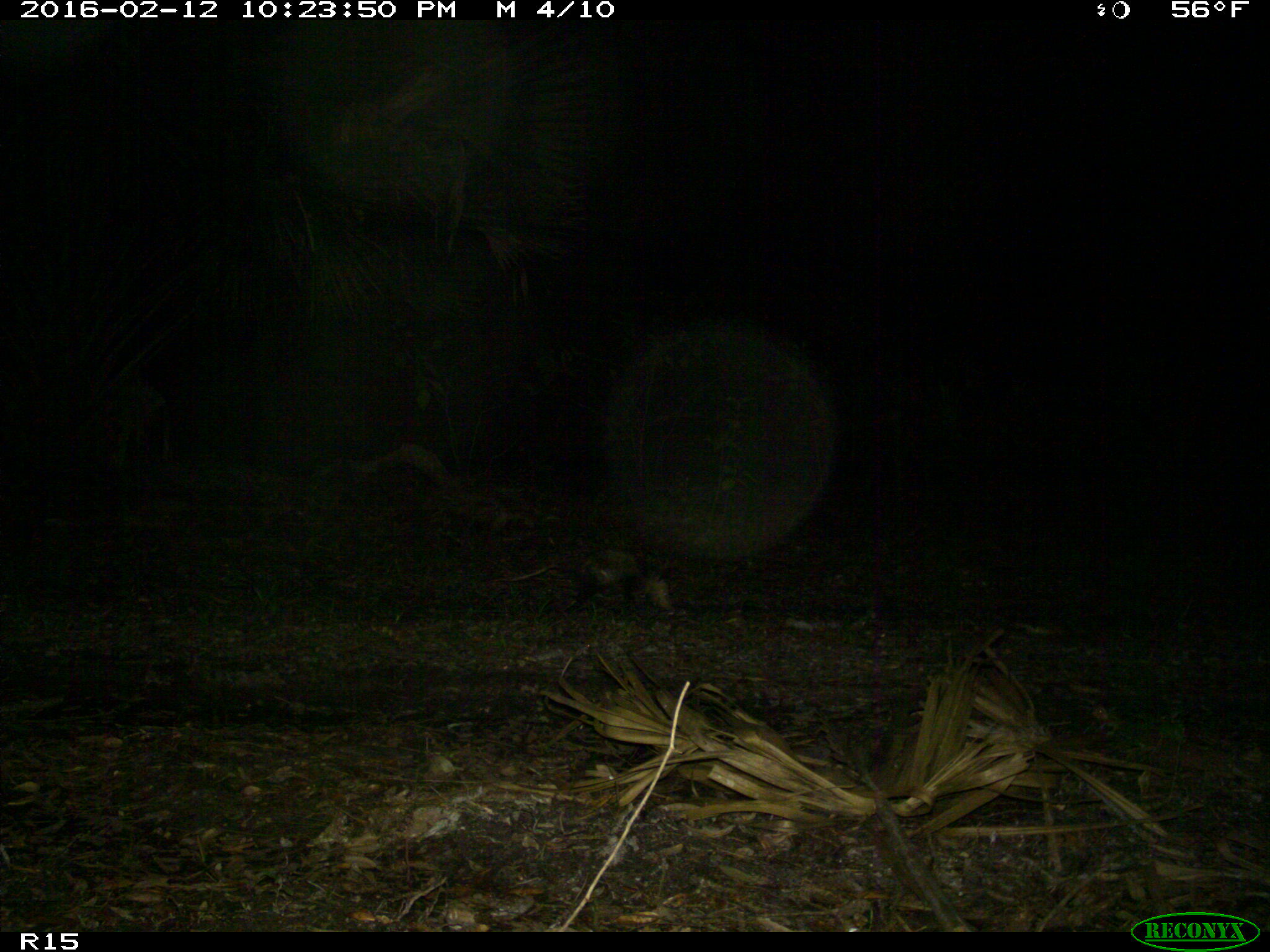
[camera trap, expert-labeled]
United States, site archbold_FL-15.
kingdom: Animalia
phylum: Chordata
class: Mammalia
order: Didelphimorphia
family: Didelphidae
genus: Didelphis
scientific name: Didelphis virginiana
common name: virginia opossum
Didelphis virginiana (virginia opossum).